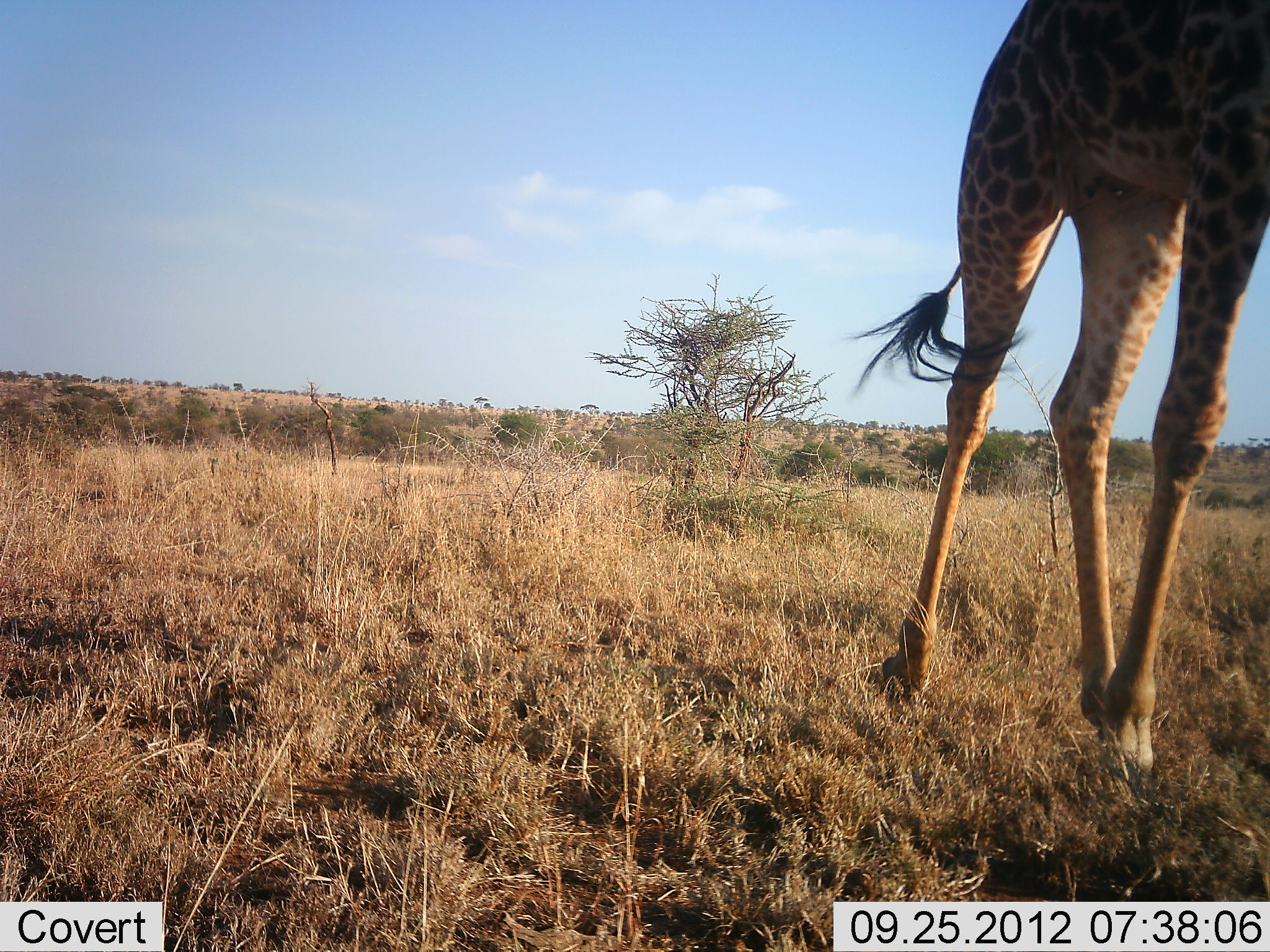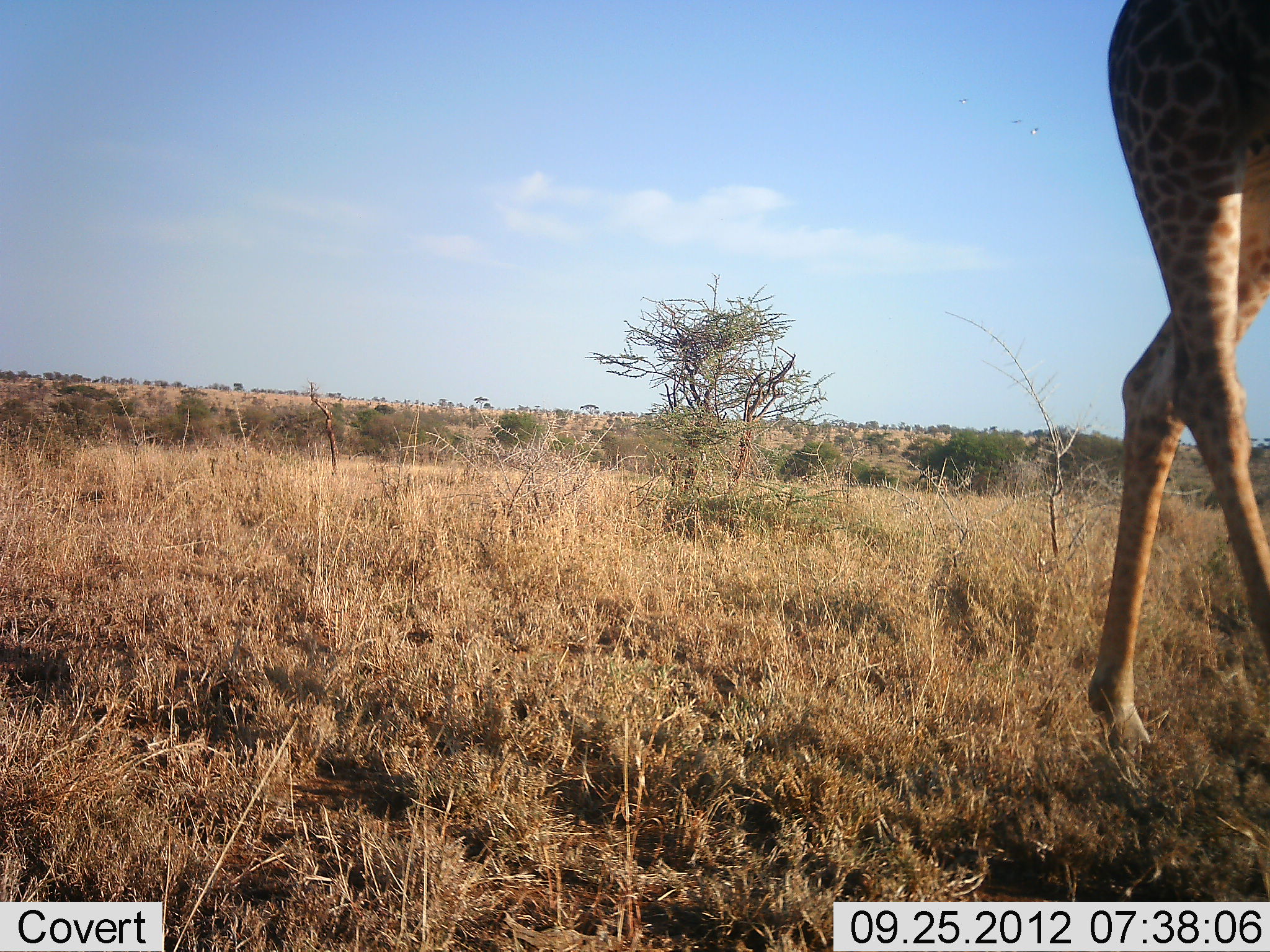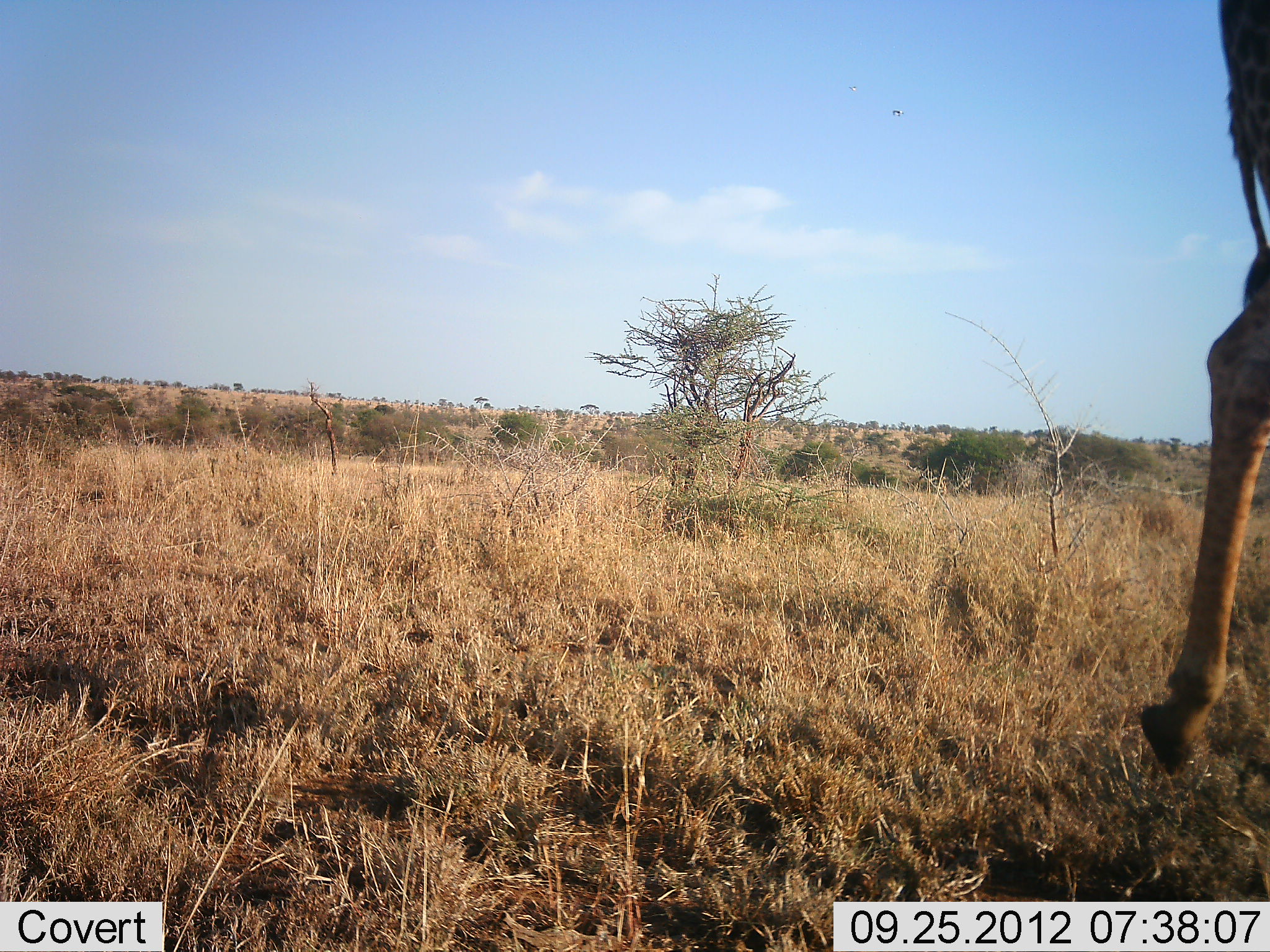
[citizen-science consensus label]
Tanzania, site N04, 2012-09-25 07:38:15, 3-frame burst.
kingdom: Animalia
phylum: Chordata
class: Mammalia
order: Artiodactyla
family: Giraffidae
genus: Giraffa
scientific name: Giraffa camelopardalis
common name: giraffe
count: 1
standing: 0%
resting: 0%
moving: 100%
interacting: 0%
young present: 0%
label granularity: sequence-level